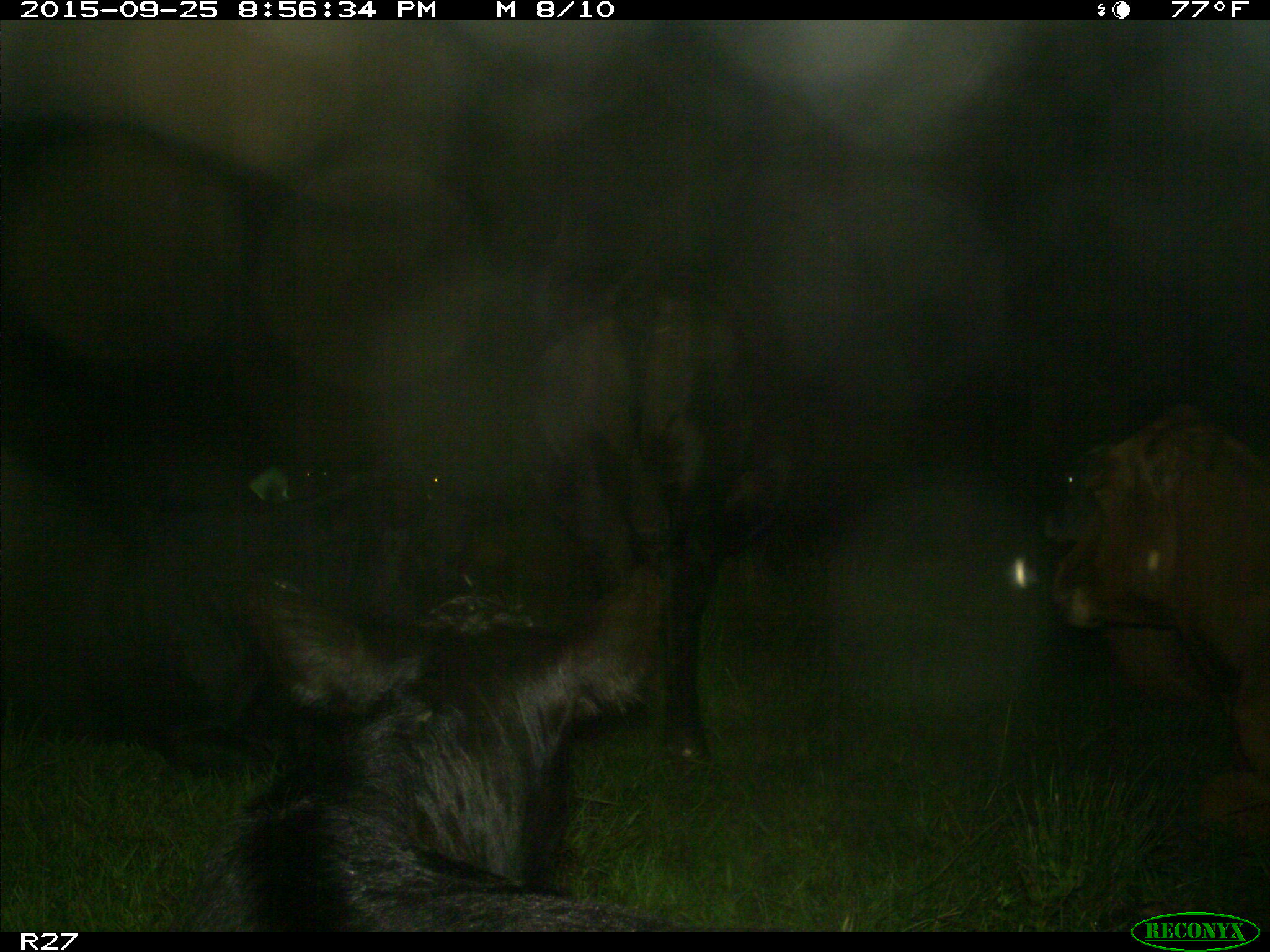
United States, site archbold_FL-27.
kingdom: Animalia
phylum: Chordata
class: Mammalia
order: Artiodactyla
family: Bovidae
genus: Bos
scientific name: Bos taurus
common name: domestic cow